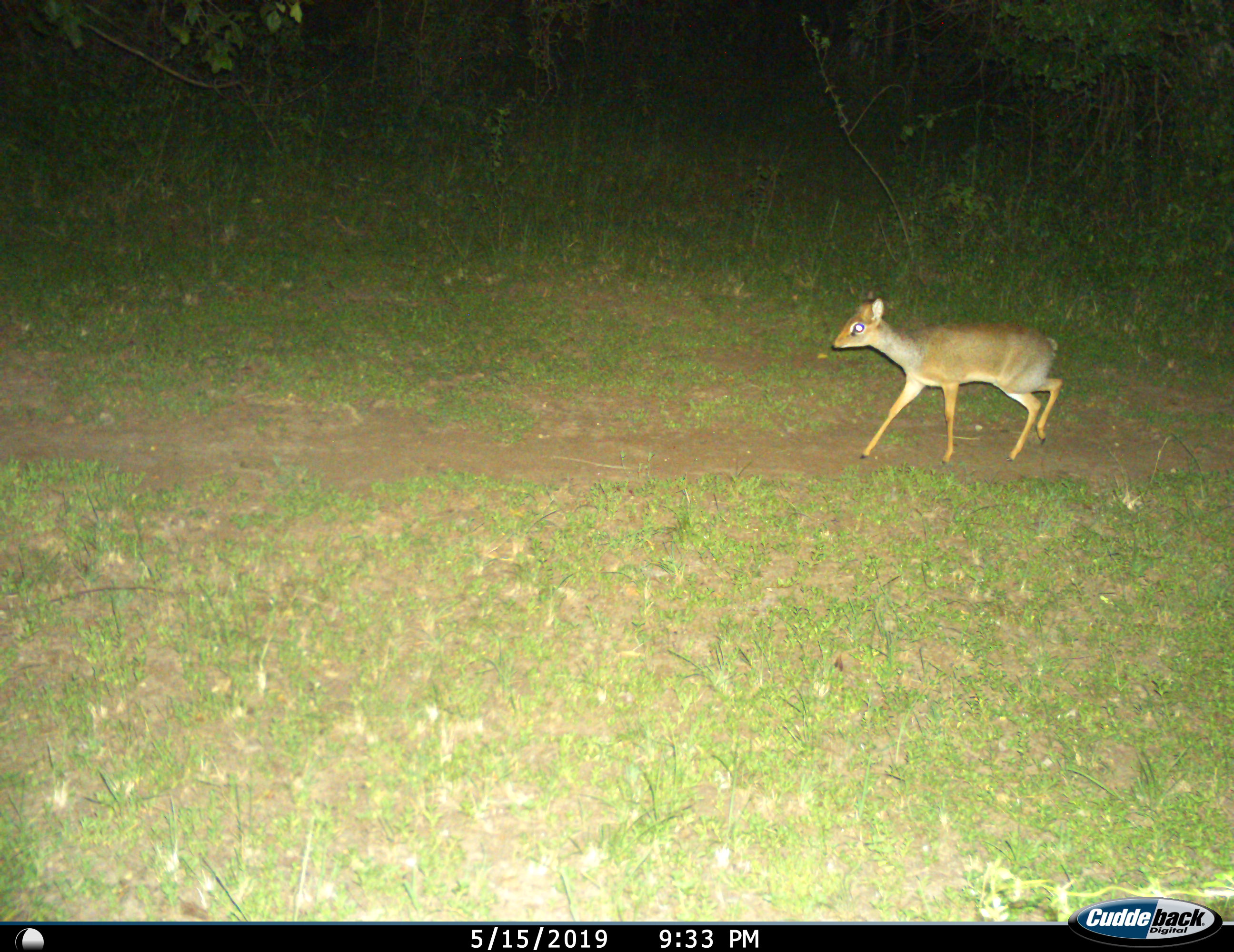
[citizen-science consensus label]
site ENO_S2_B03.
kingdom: Animalia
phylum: Chordata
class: Mammalia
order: Artiodactyla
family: Bovidae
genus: Madoqua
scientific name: Madoqua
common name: dik-dik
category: dikdik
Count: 1.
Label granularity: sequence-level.